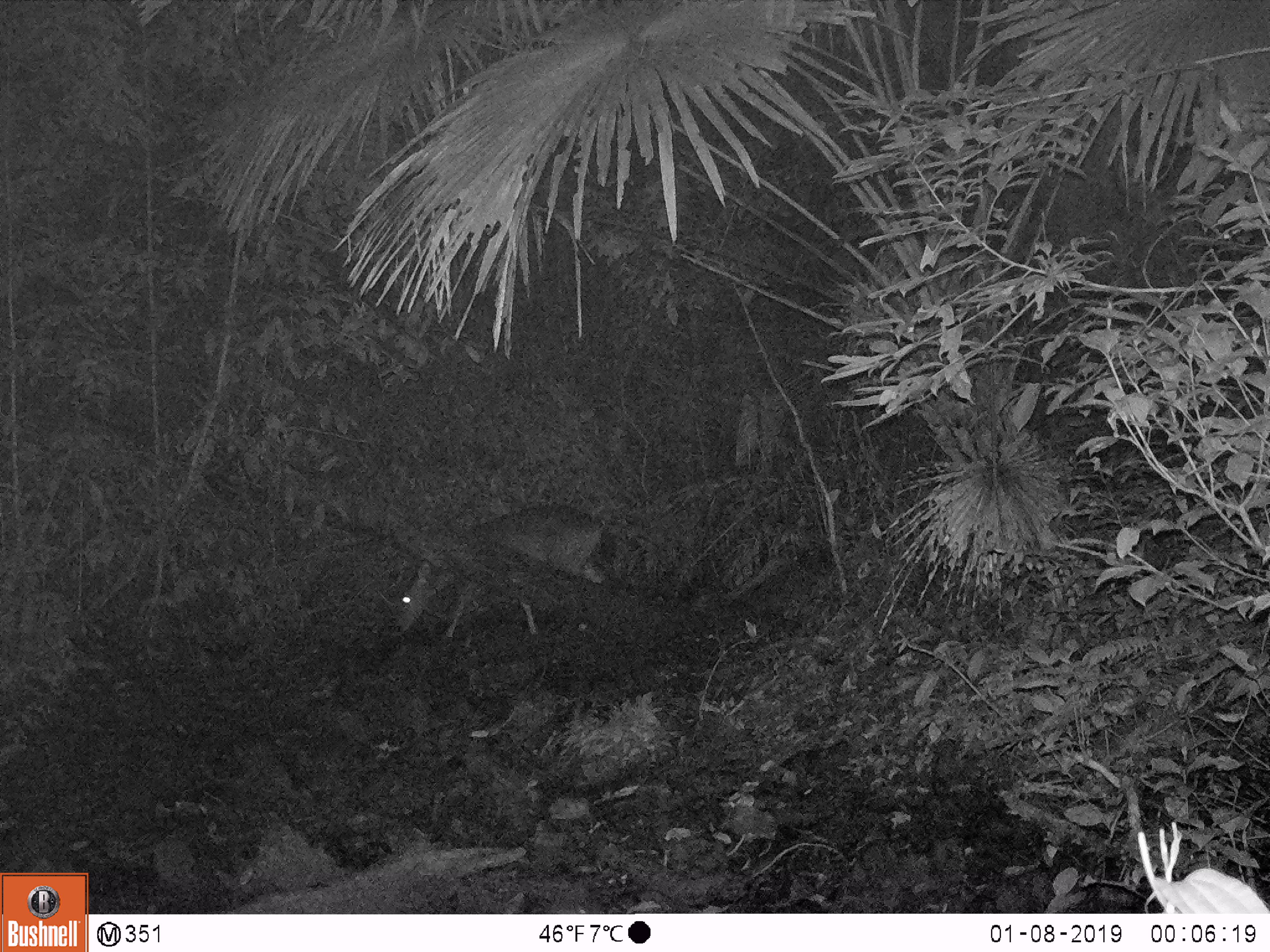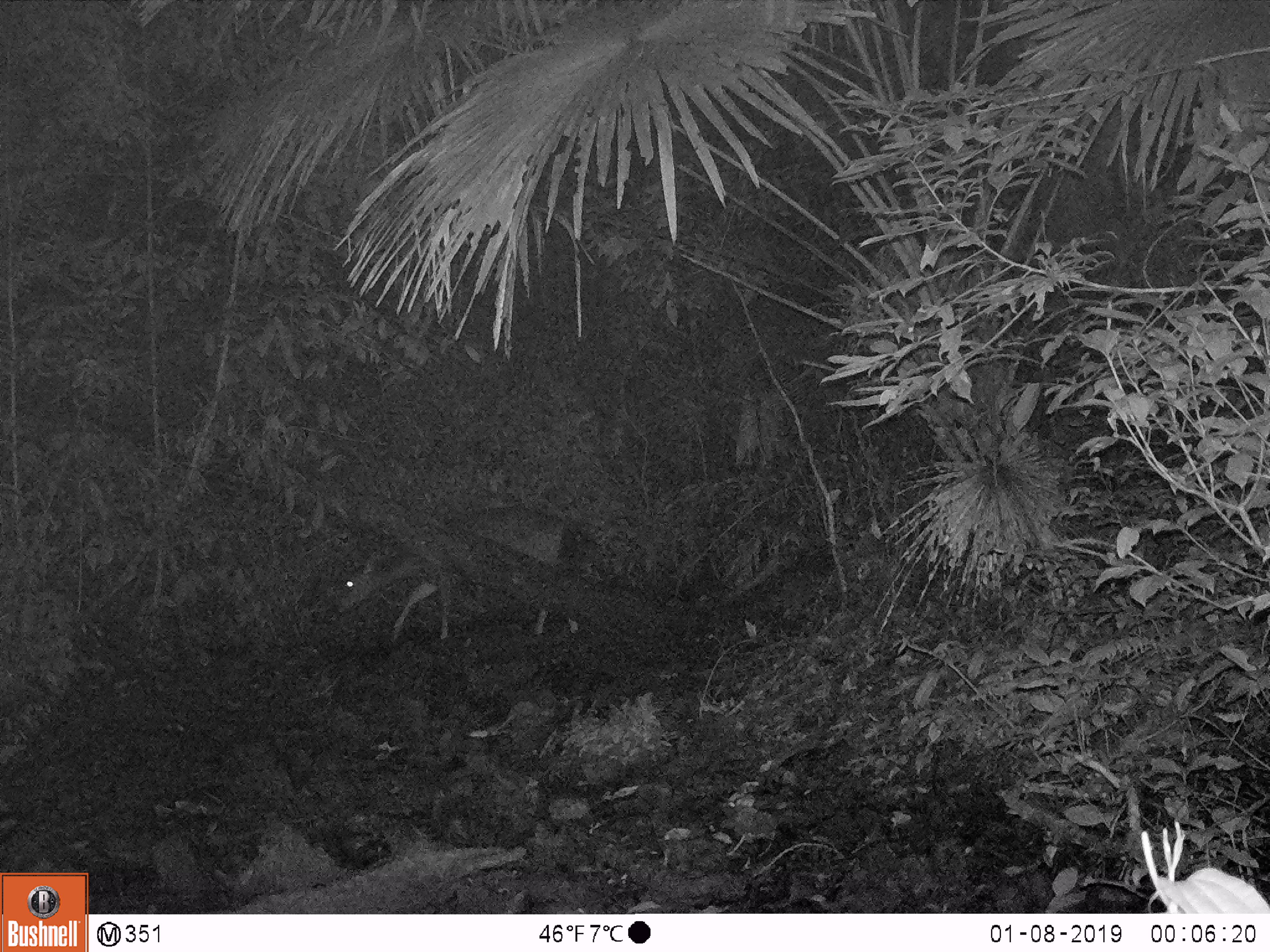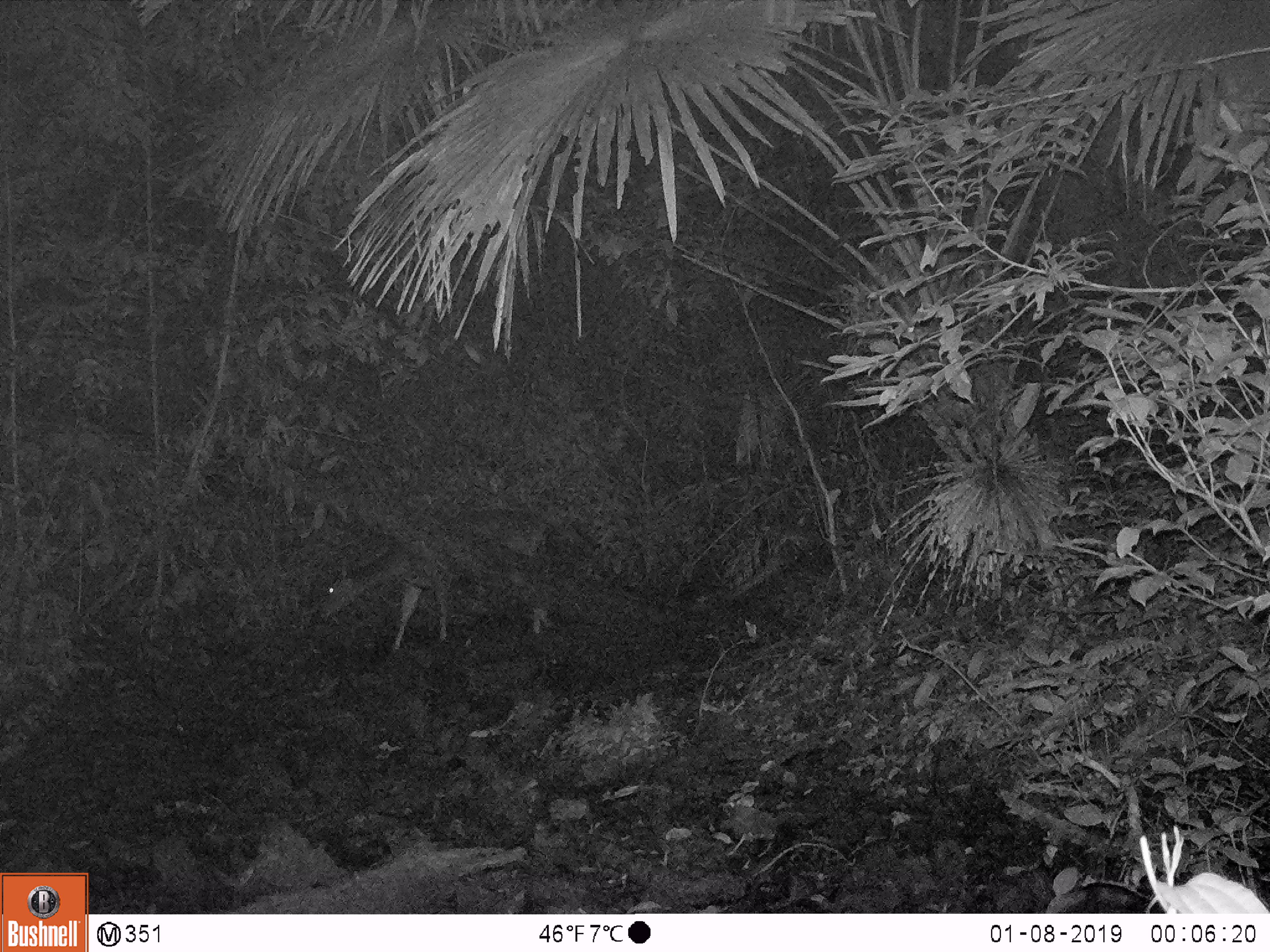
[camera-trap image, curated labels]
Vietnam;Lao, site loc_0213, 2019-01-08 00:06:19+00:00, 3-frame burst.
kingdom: Animalia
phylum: Chordata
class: Mammalia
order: Artiodactyla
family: Cervidae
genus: Rusa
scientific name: Rusa unicolor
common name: sambar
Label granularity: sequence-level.